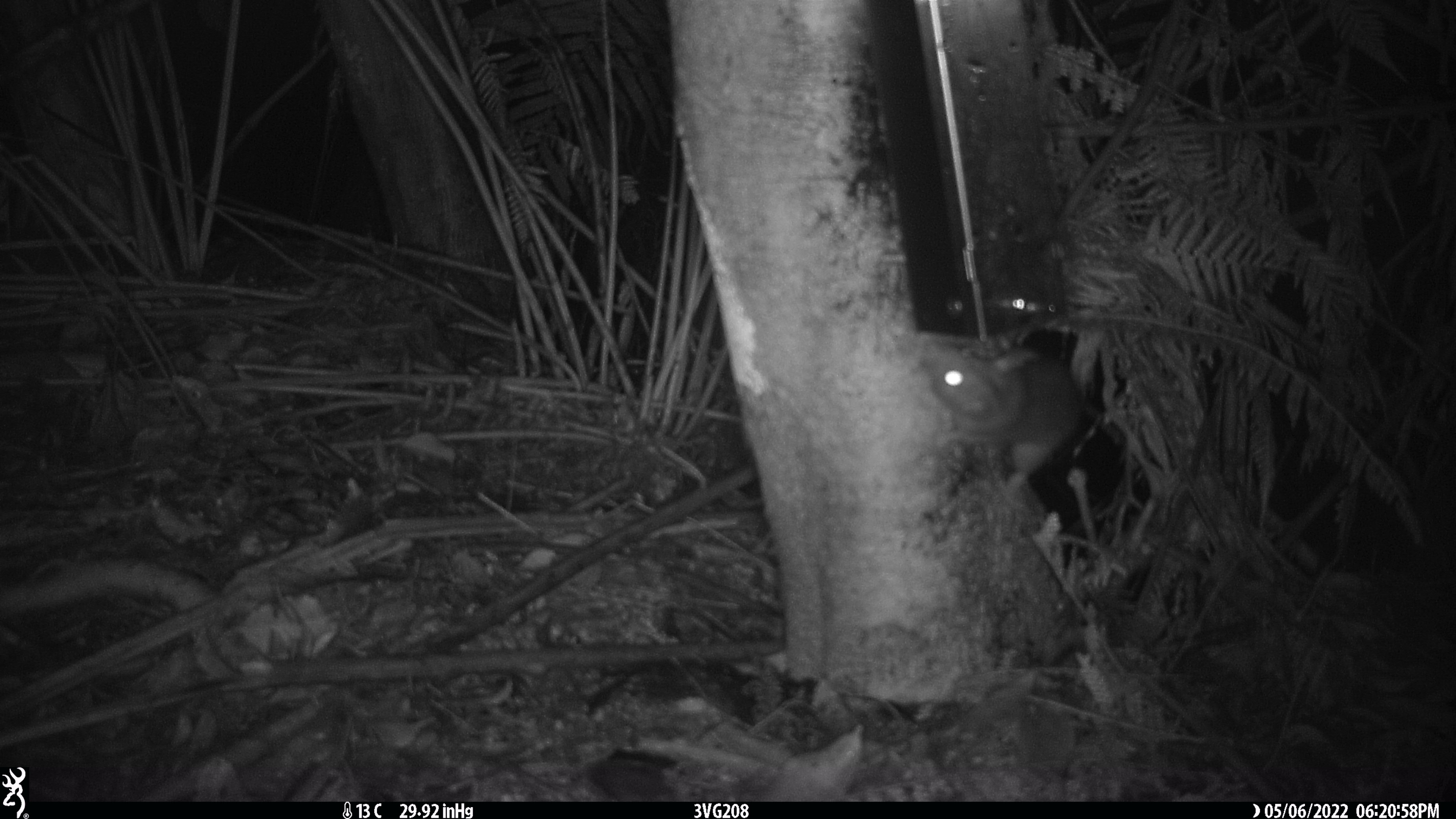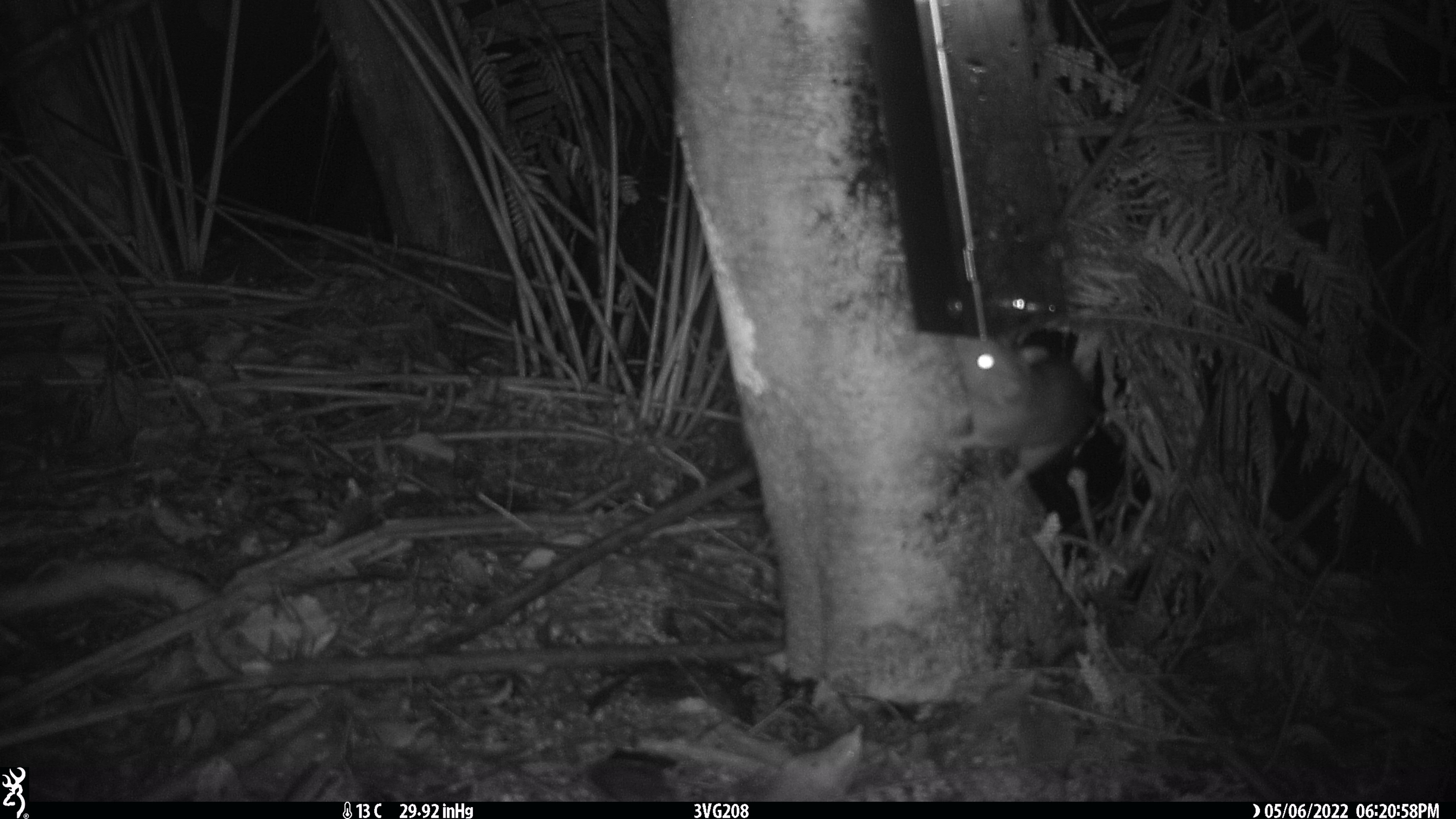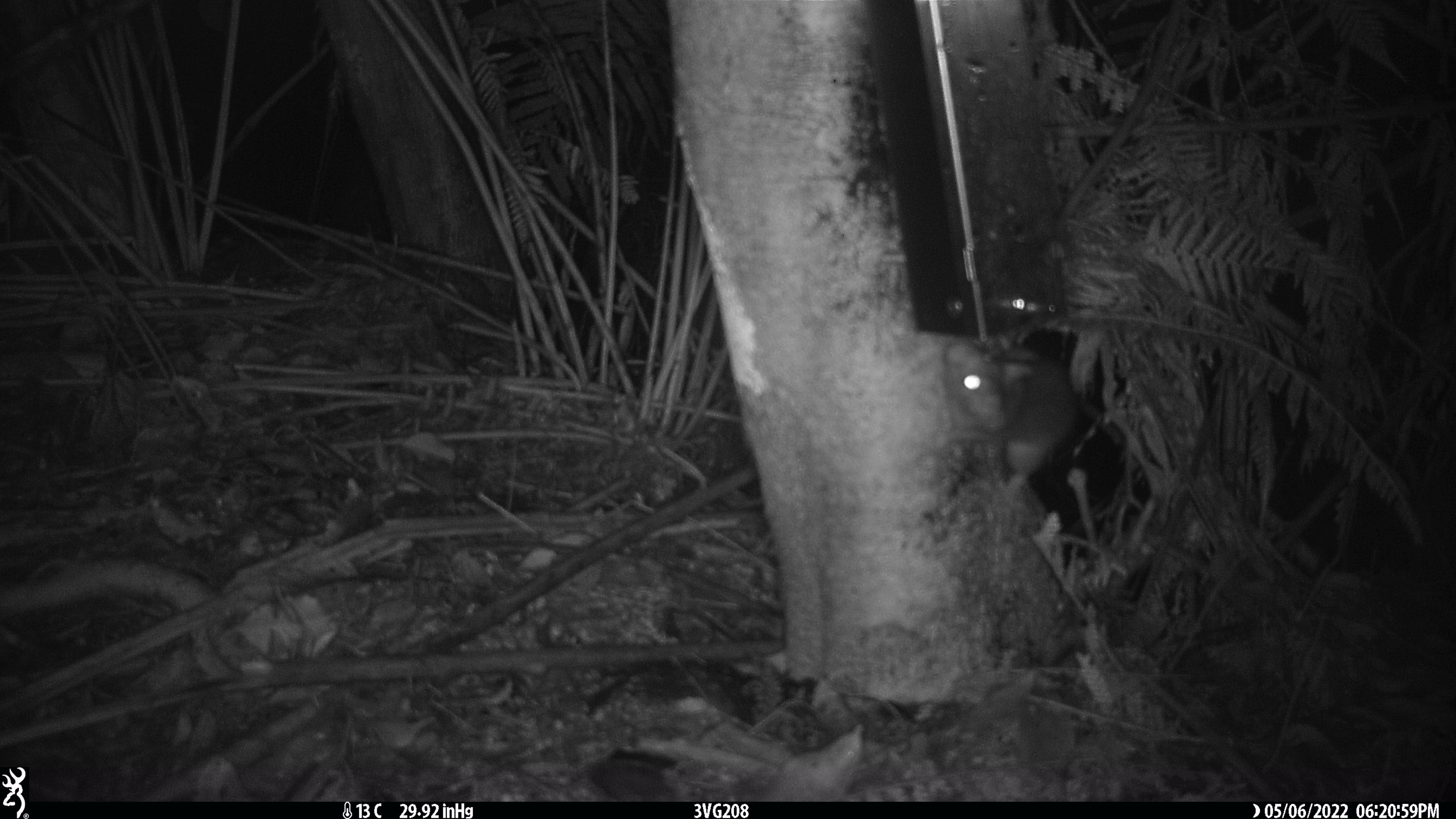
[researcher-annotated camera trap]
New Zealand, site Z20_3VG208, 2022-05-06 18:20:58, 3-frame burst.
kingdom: Animalia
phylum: Chordata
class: Mammalia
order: Rodentia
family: Muridae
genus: Rattus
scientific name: Rattus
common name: rat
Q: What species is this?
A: Rat (Rattus).